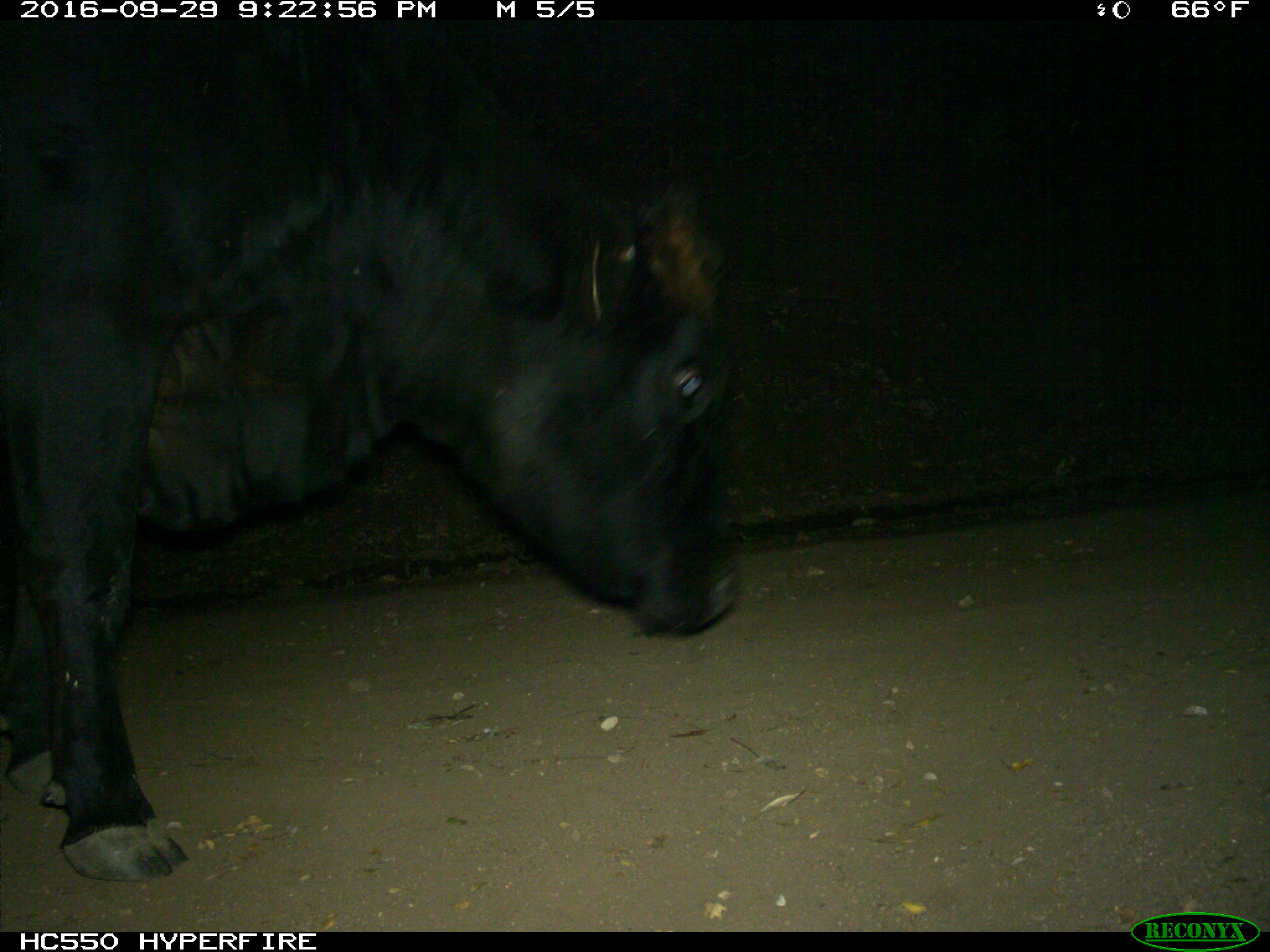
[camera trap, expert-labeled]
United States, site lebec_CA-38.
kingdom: Animalia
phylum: Chordata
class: Mammalia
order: Artiodactyla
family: Bovidae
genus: Bos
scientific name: Bos taurus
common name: domestic cow